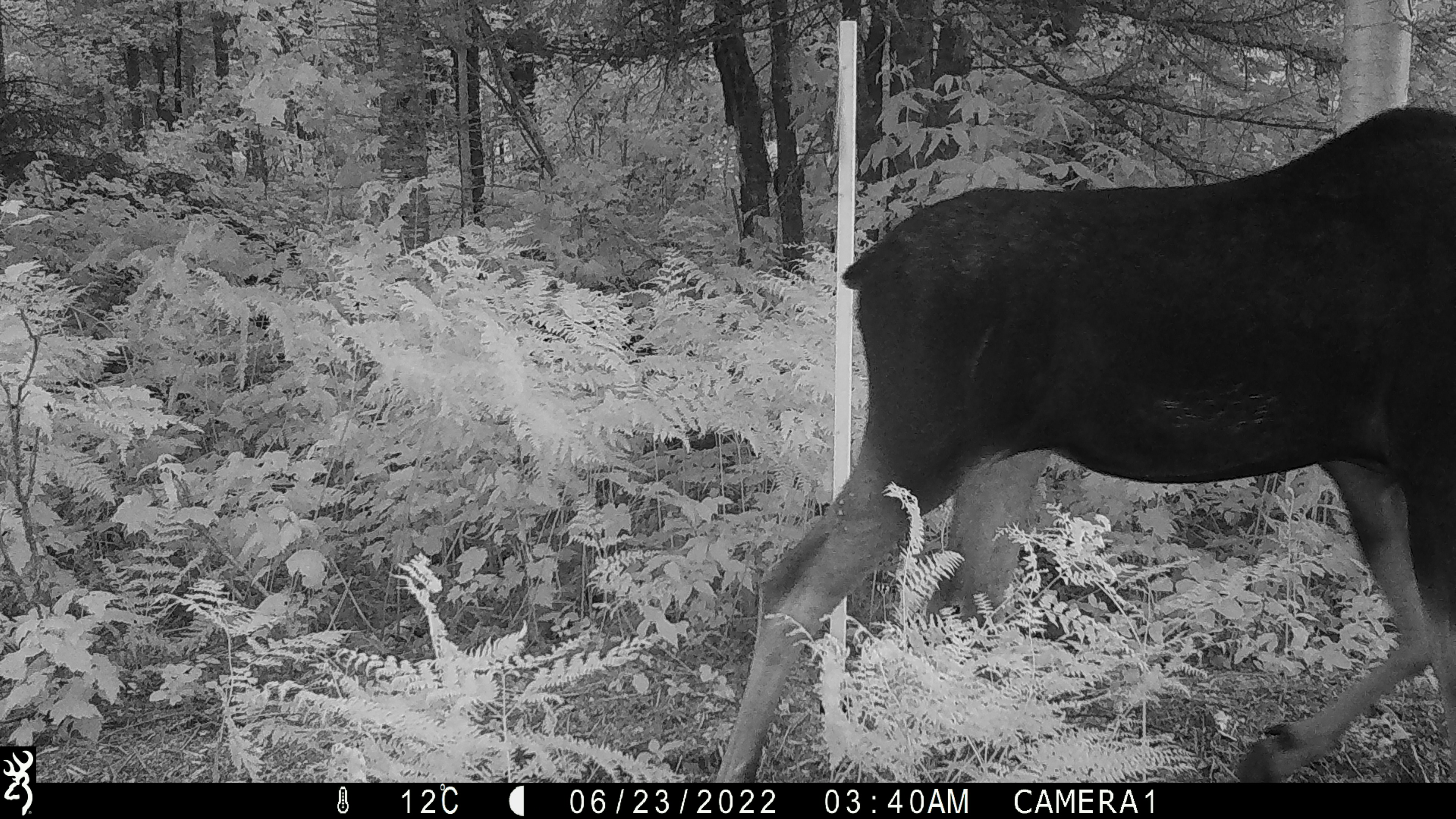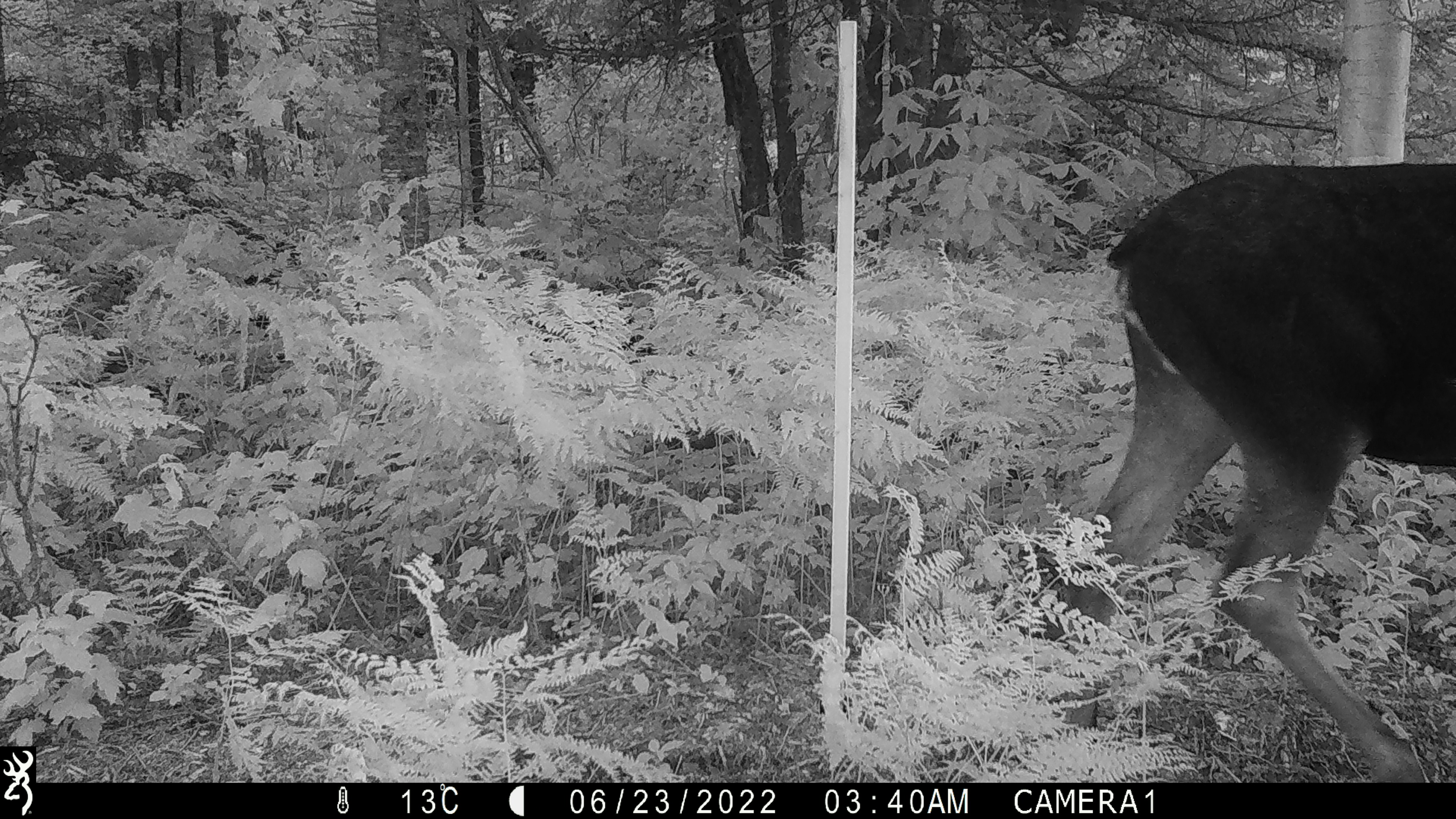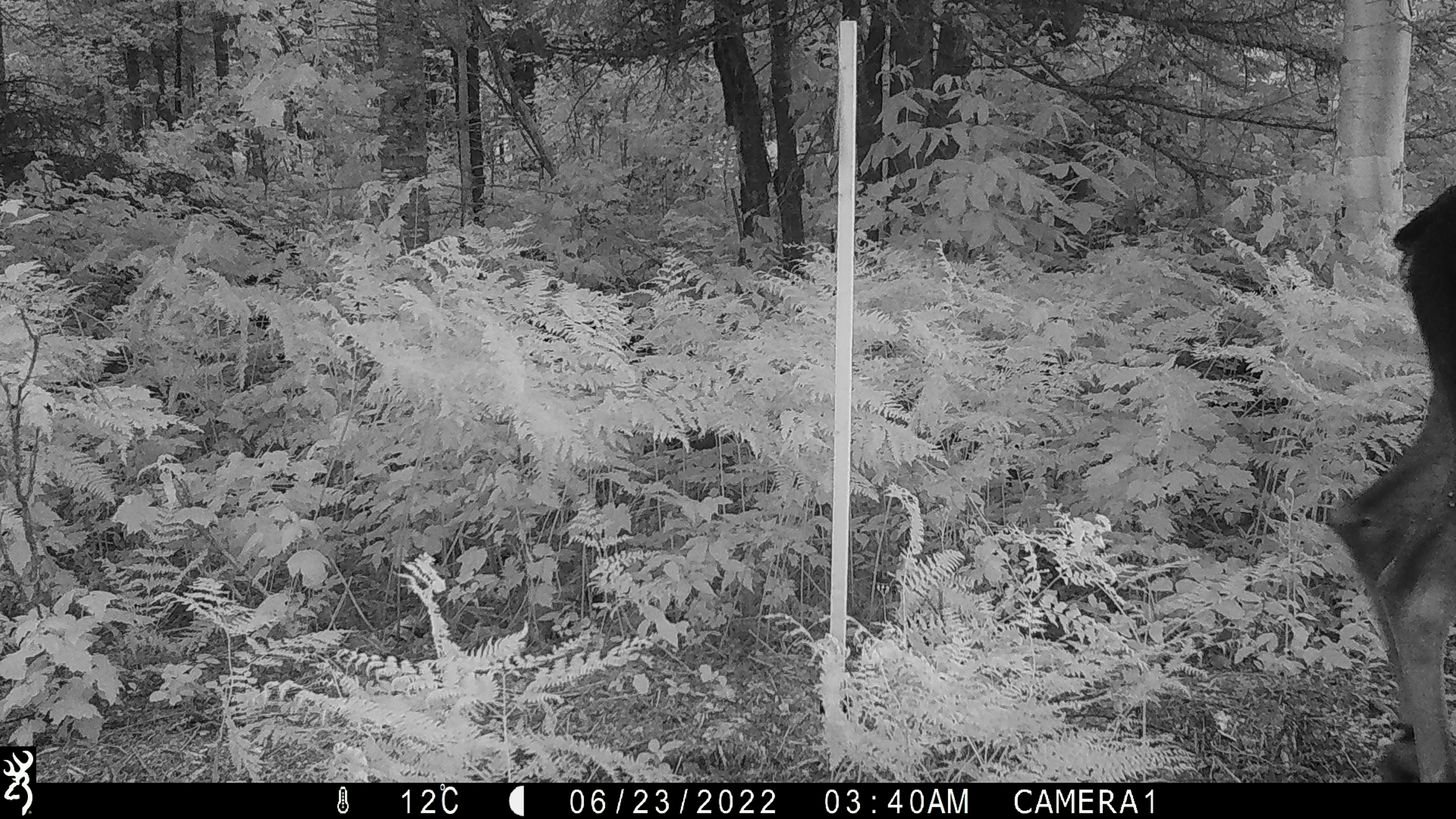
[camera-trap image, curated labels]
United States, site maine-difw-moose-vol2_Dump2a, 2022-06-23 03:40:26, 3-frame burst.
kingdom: Animalia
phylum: Chordata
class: Mammalia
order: Artiodactyla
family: Cervidae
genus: Alces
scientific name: Alces alces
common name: moose